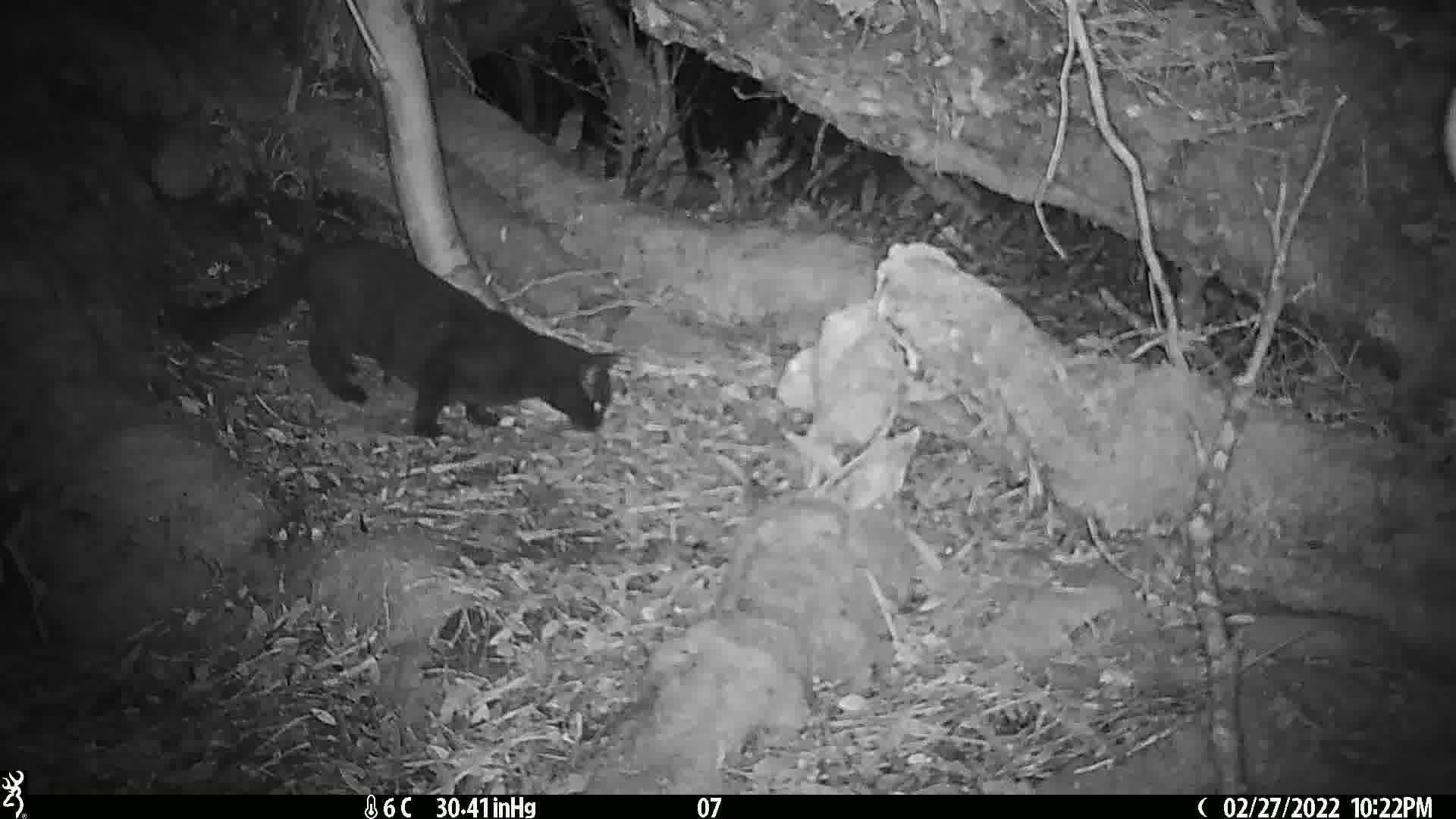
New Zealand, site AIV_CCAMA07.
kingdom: Animalia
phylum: Chordata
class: Mammalia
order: Carnivora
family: Felidae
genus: Felis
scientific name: Felis catus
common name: domestic cat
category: cat